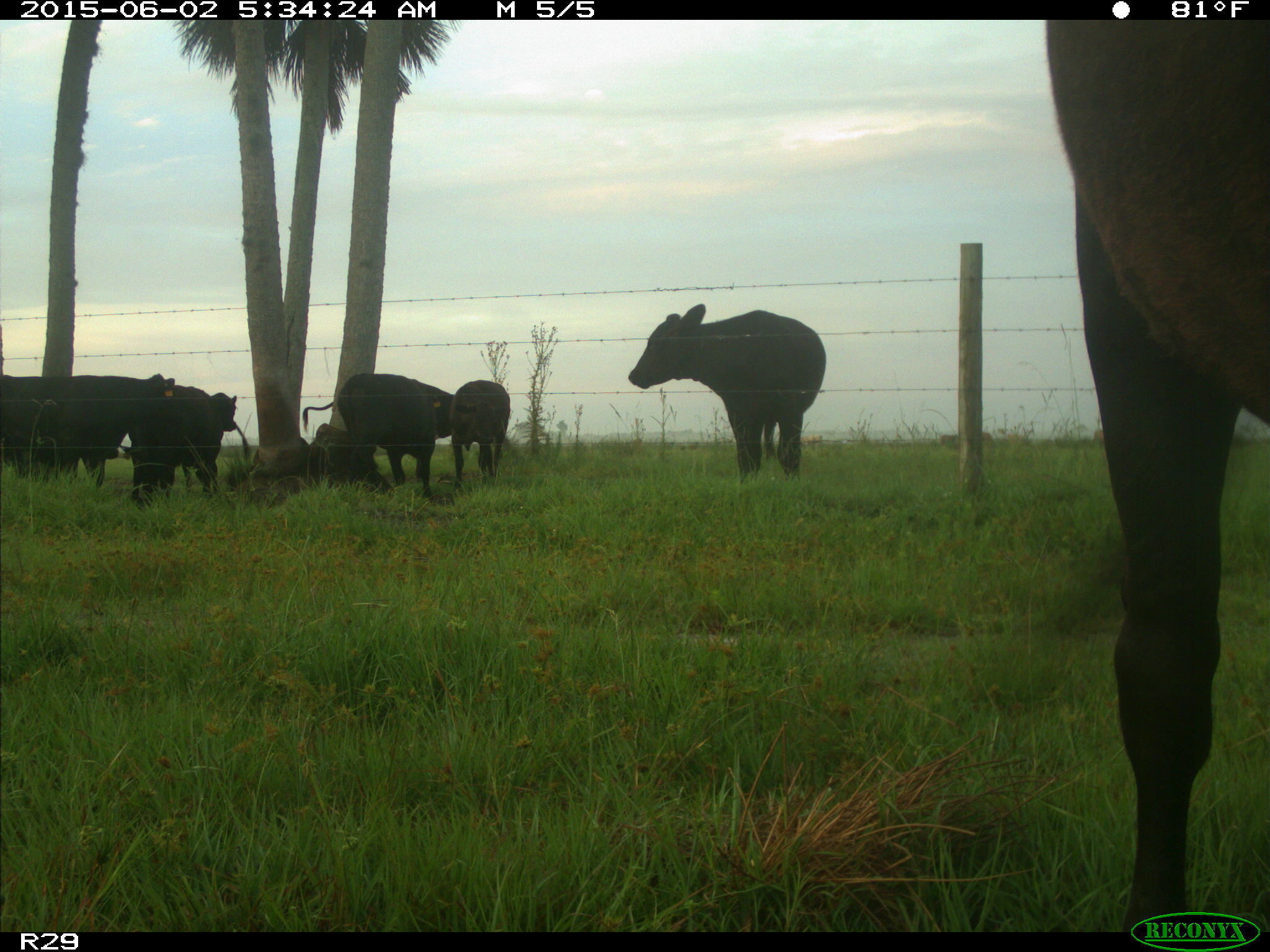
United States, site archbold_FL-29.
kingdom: Animalia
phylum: Chordata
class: Mammalia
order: Artiodactyla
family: Bovidae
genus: Bos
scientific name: Bos taurus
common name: domestic cow